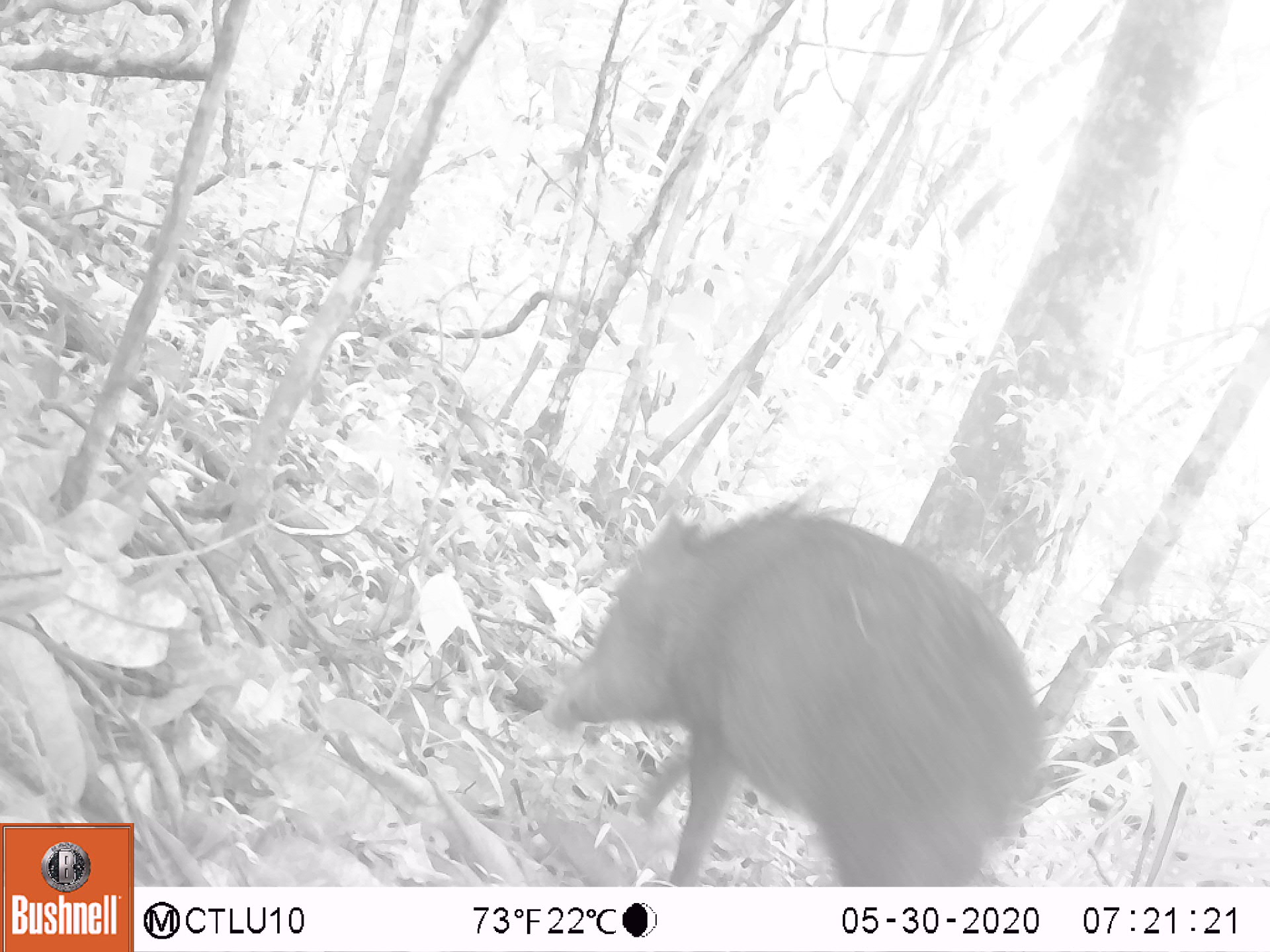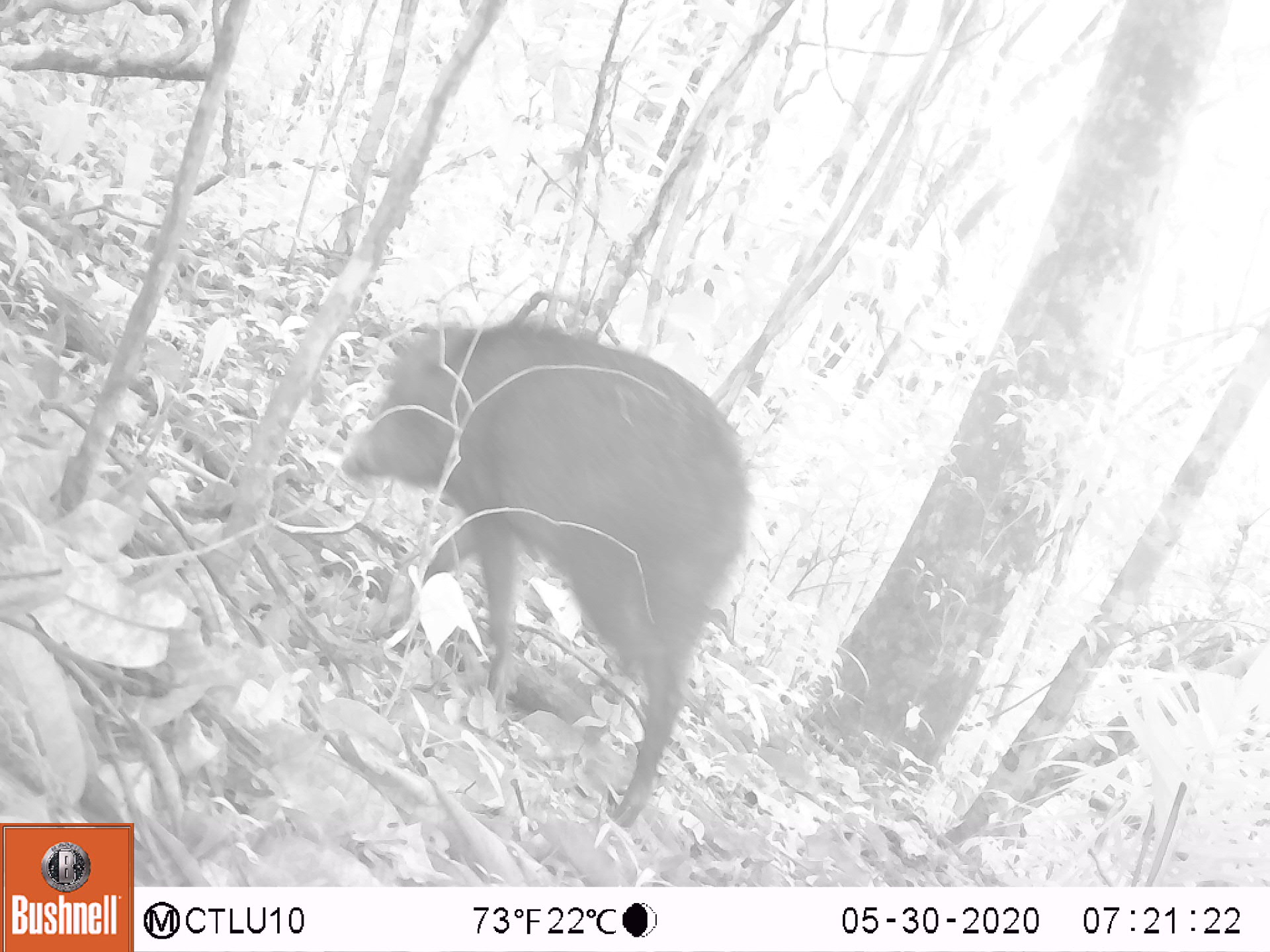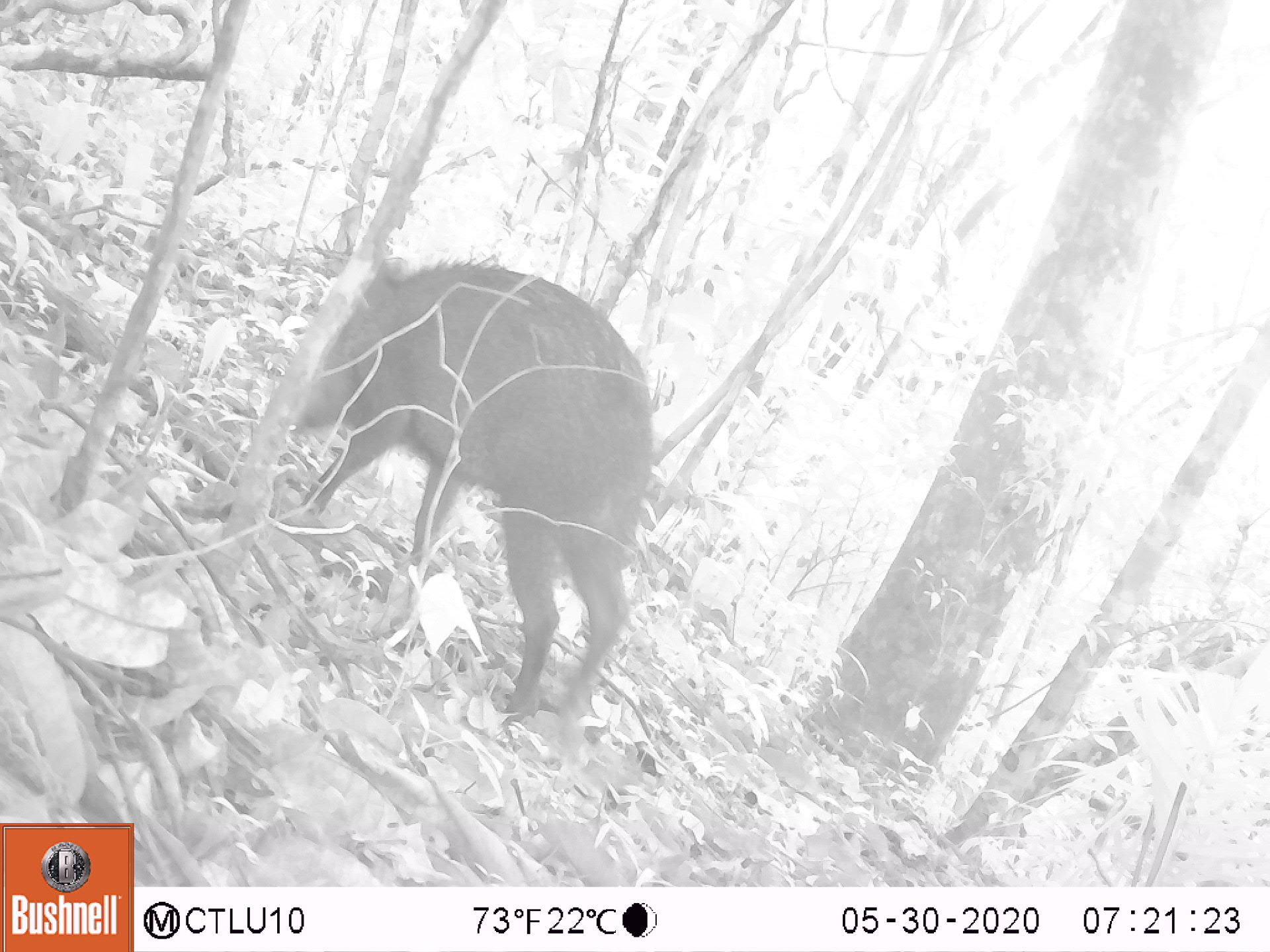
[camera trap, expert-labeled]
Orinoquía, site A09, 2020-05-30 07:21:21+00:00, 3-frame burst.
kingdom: Animalia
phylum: Chordata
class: Mammalia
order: Artiodactyla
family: Tayassuidae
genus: Pecari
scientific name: Pecari tajacu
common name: collared peccary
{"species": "collared peccary (Pecari tajacu)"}